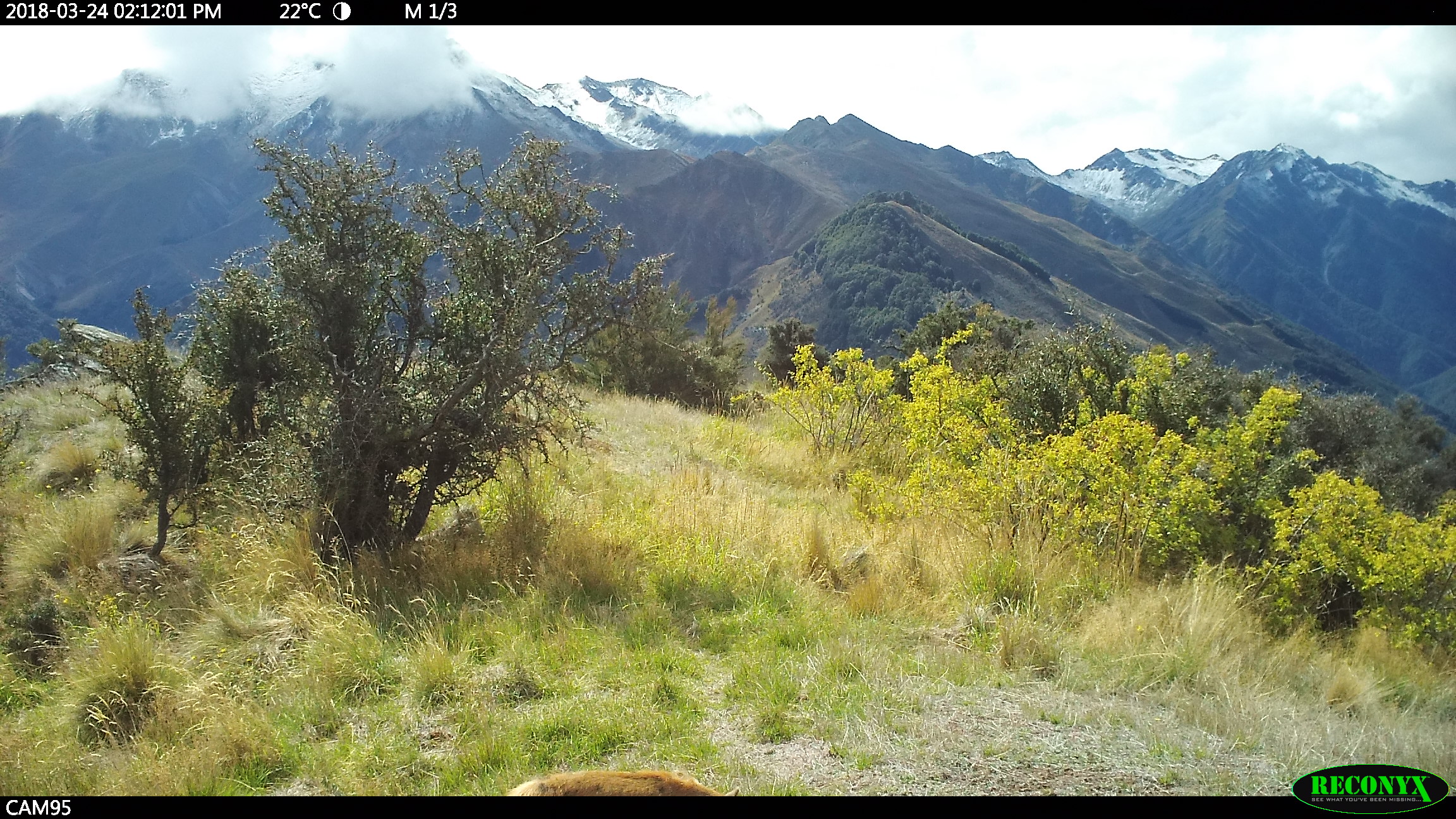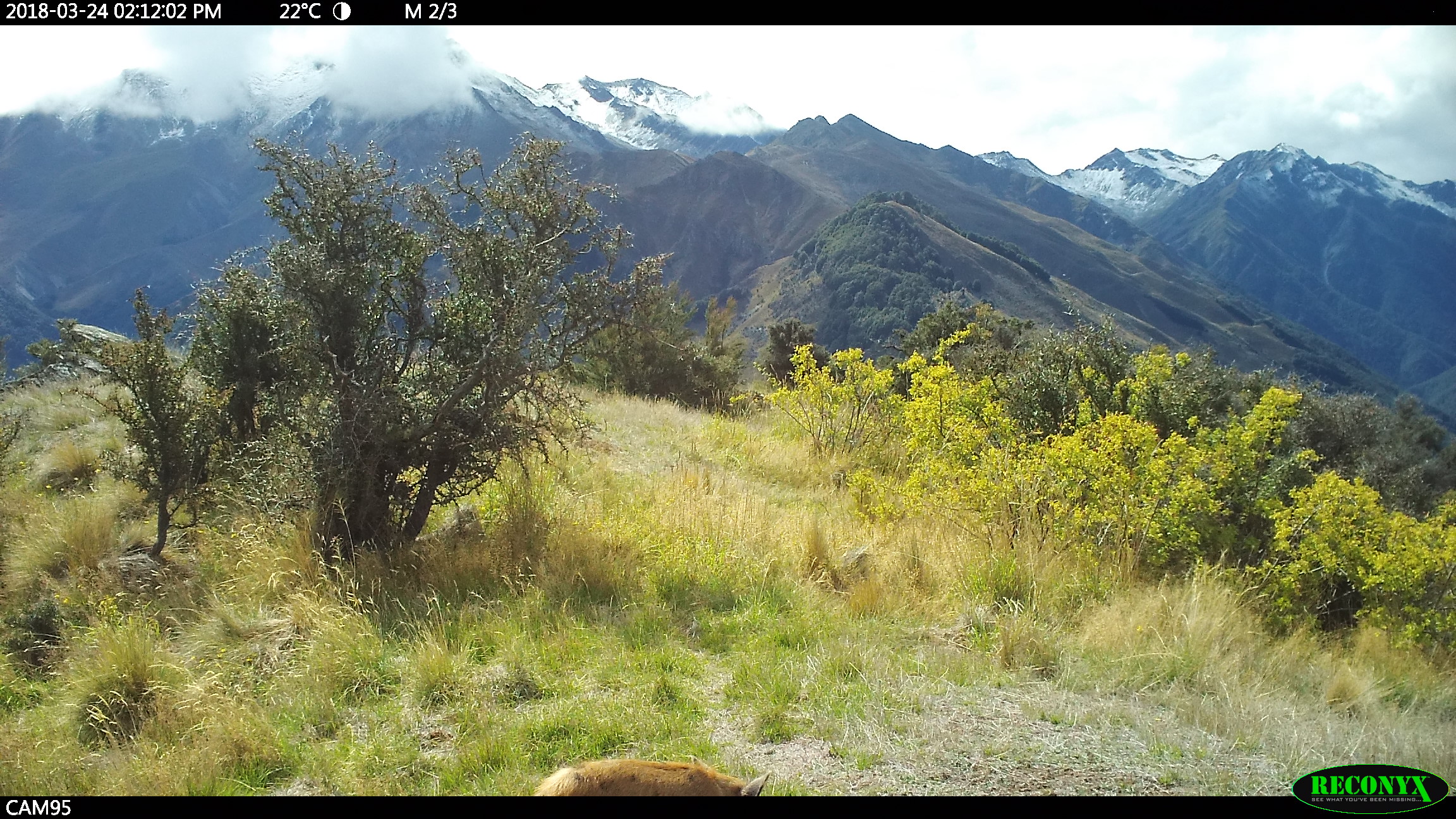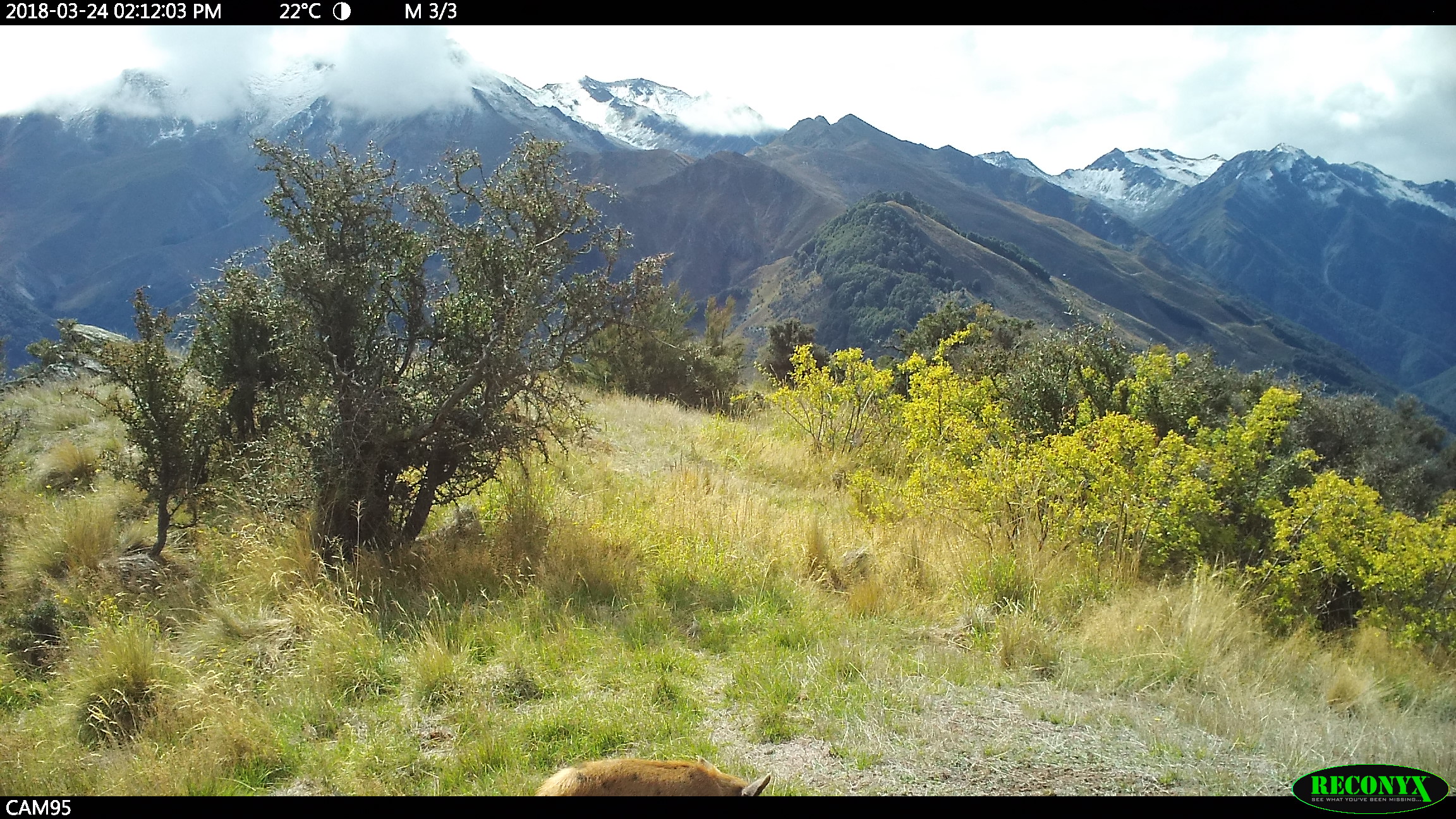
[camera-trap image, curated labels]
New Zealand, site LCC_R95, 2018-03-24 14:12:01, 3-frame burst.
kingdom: Animalia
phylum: Chordata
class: Mammalia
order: Artiodactyla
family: Suidae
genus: Sus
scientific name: Sus scrofa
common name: pig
Pig (Sus scrofa).